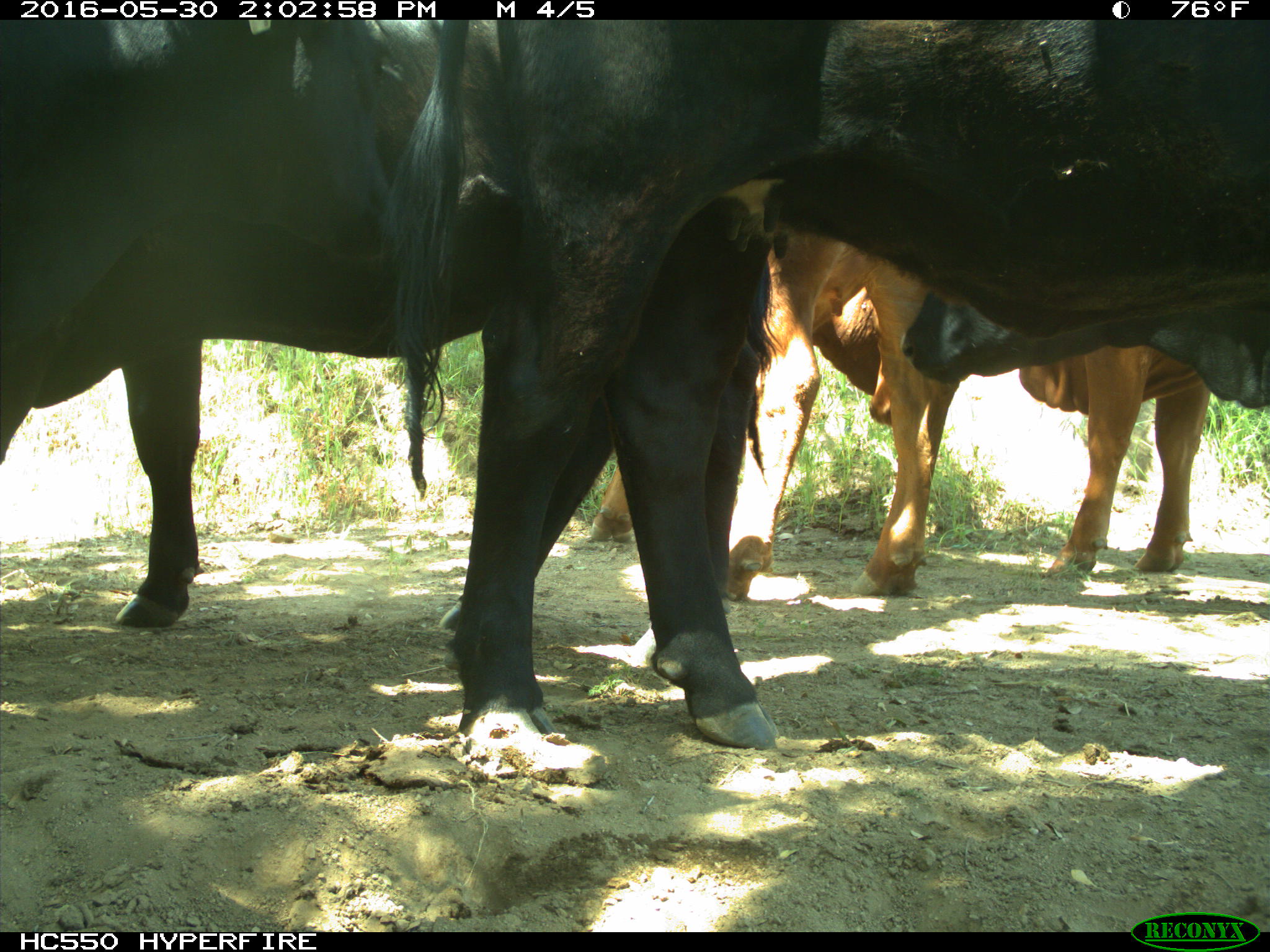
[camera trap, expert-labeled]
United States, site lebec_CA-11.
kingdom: Animalia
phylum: Chordata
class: Mammalia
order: Artiodactyla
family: Bovidae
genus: Bos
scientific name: Bos taurus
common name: domestic cow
Bos taurus (domestic cow).